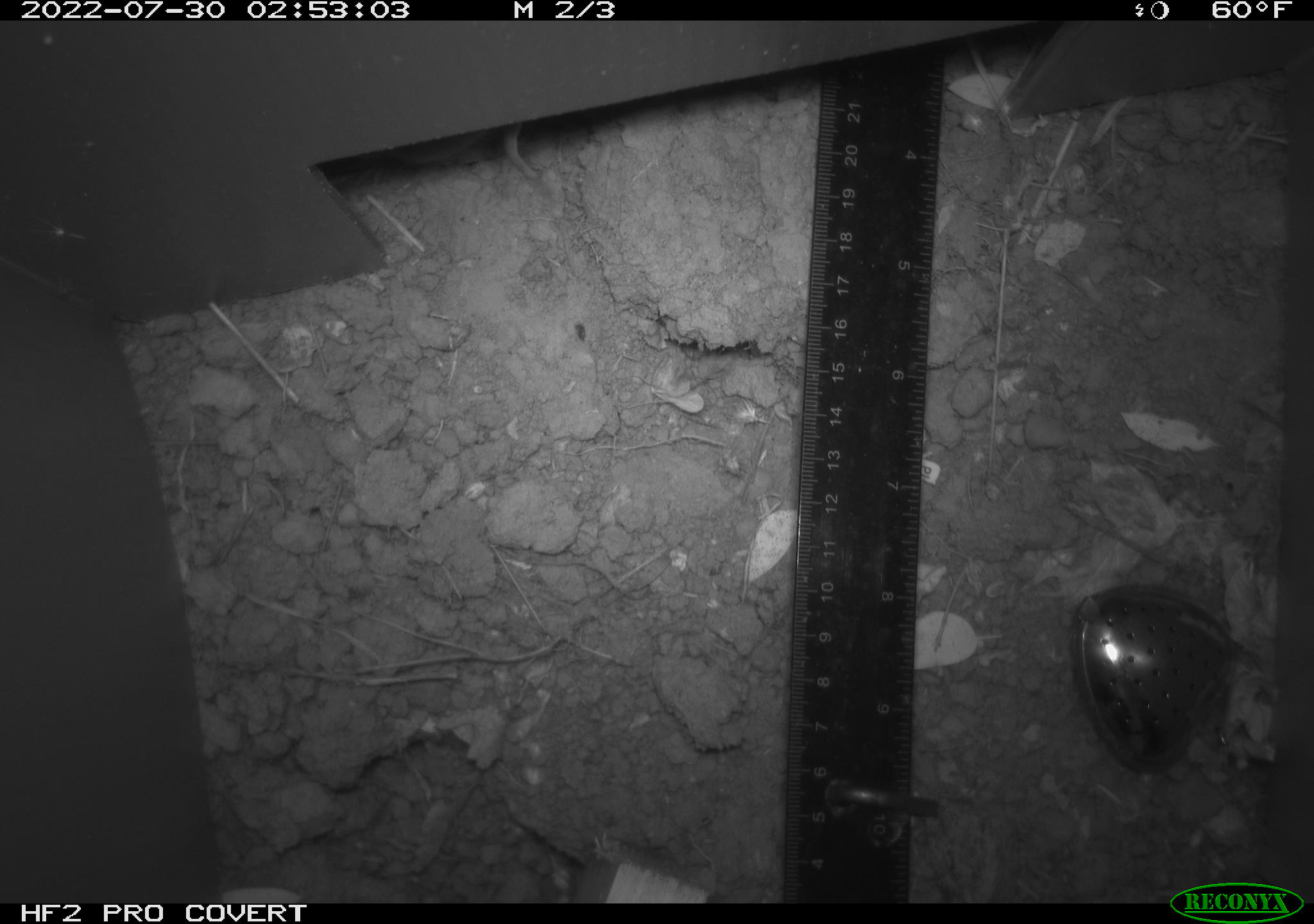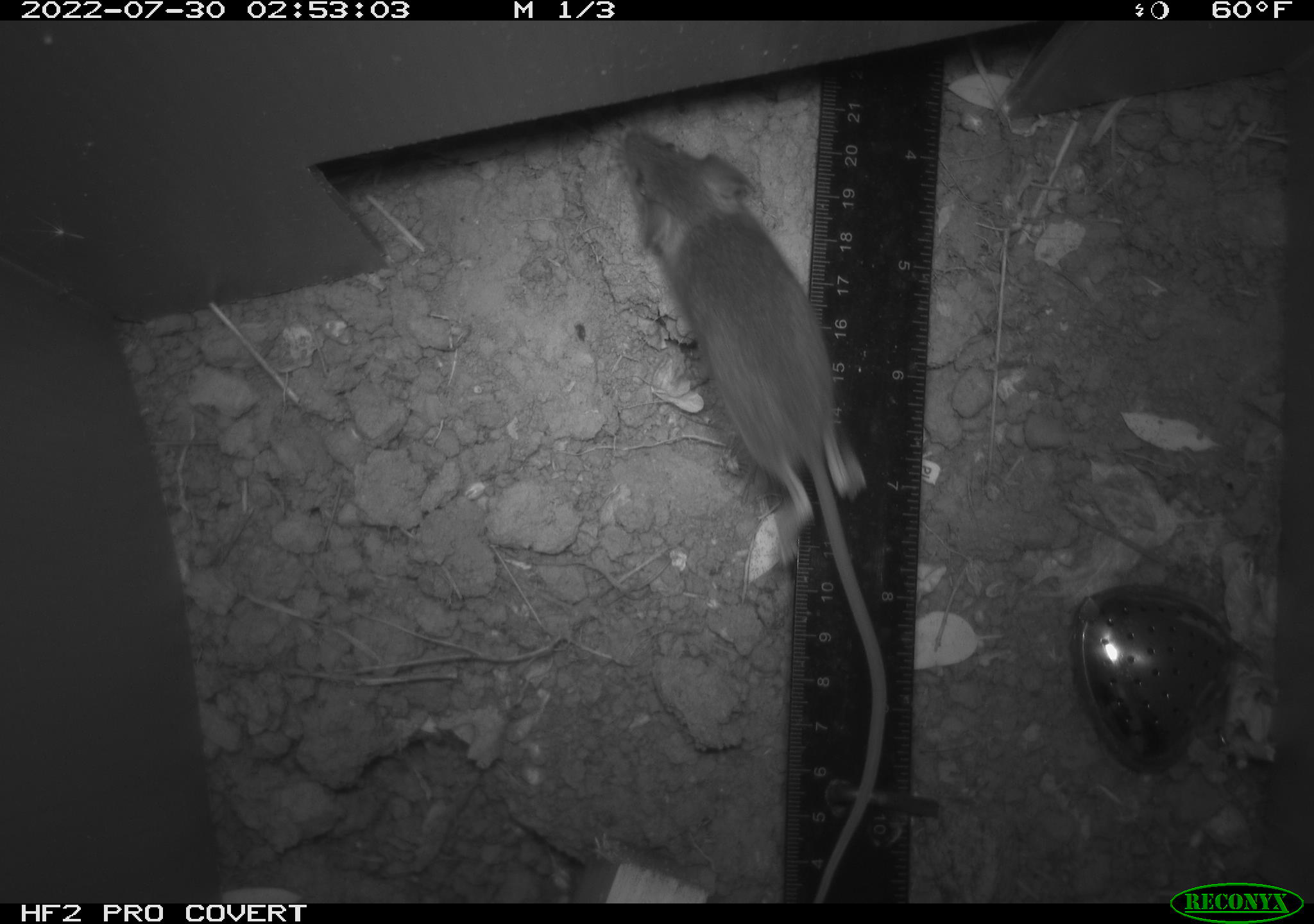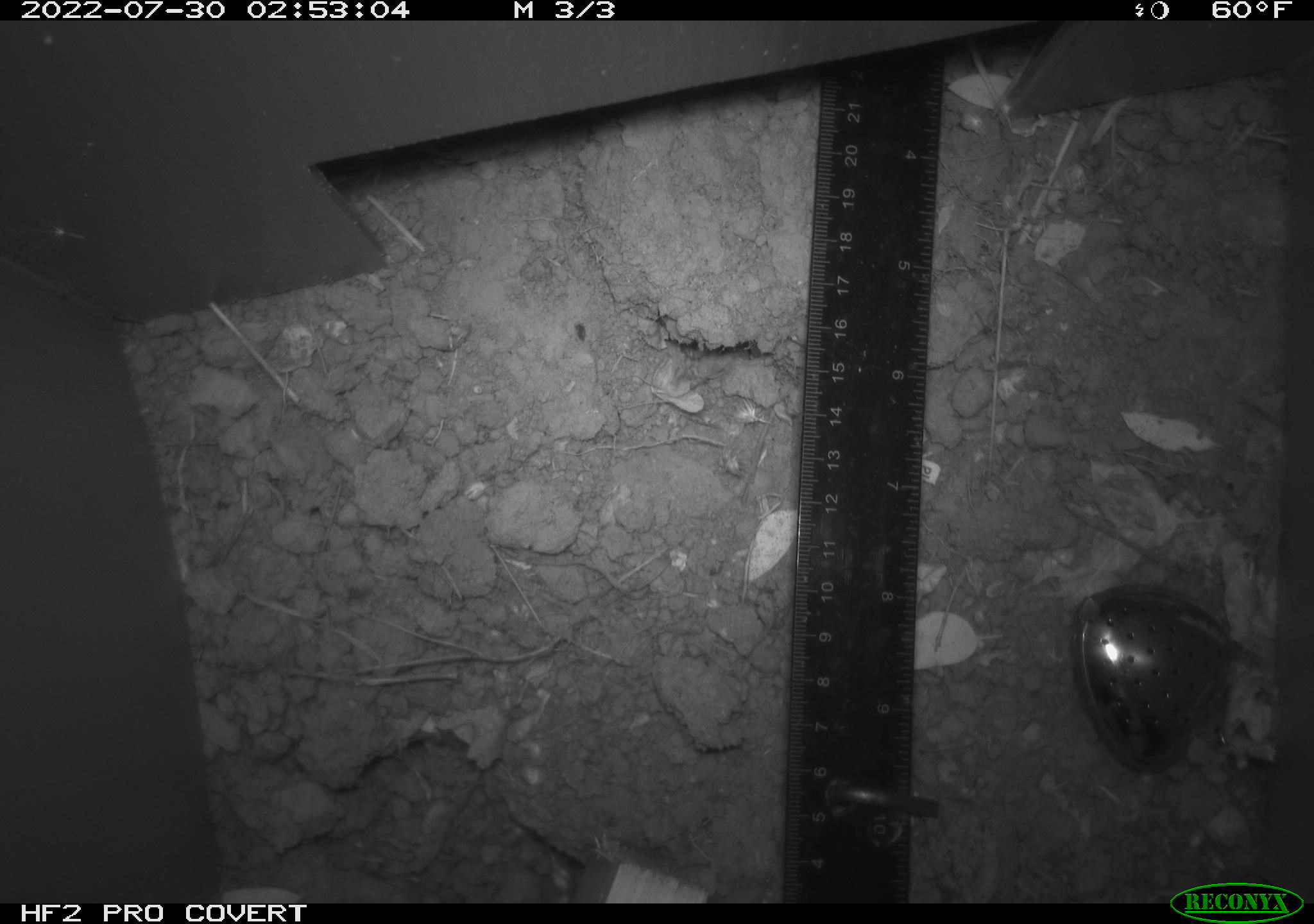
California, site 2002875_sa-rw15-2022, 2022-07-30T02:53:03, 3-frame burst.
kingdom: Animalia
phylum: Chordata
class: Mammalia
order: Rodentia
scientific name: Rodentia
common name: mouse species